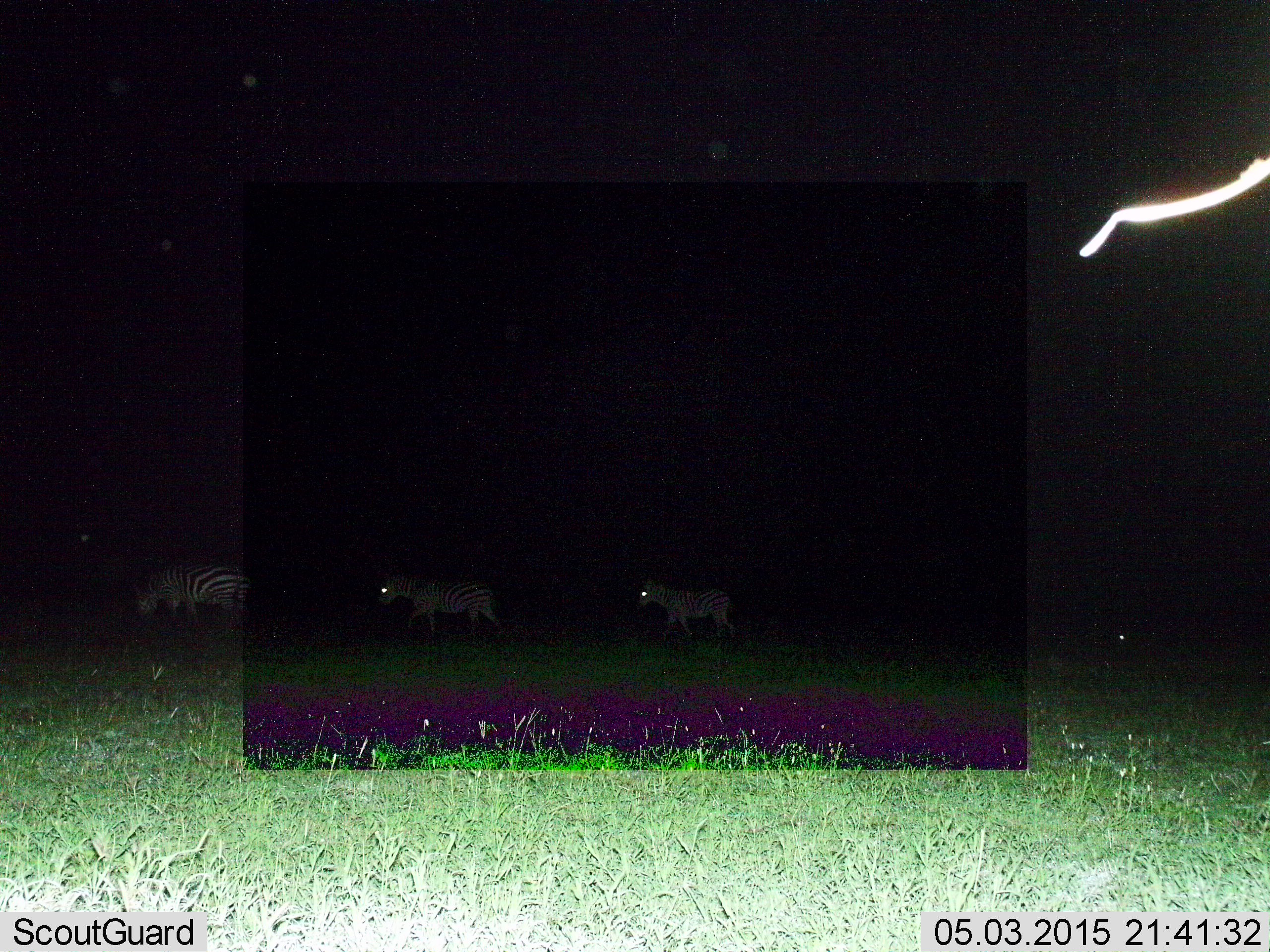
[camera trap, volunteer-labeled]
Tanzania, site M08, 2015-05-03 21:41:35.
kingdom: Animalia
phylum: Chordata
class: Mammalia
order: Perissodactyla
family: Equidae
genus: Equus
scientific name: Equus quagga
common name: plains zebra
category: zebra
Zebra (plains zebra) (Equus quagga), count 3. Behavior (volunteer vote fractions): standing 60%, resting 0%, moving 80%, interacting 0%. Young present (vote fraction): 10%. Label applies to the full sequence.